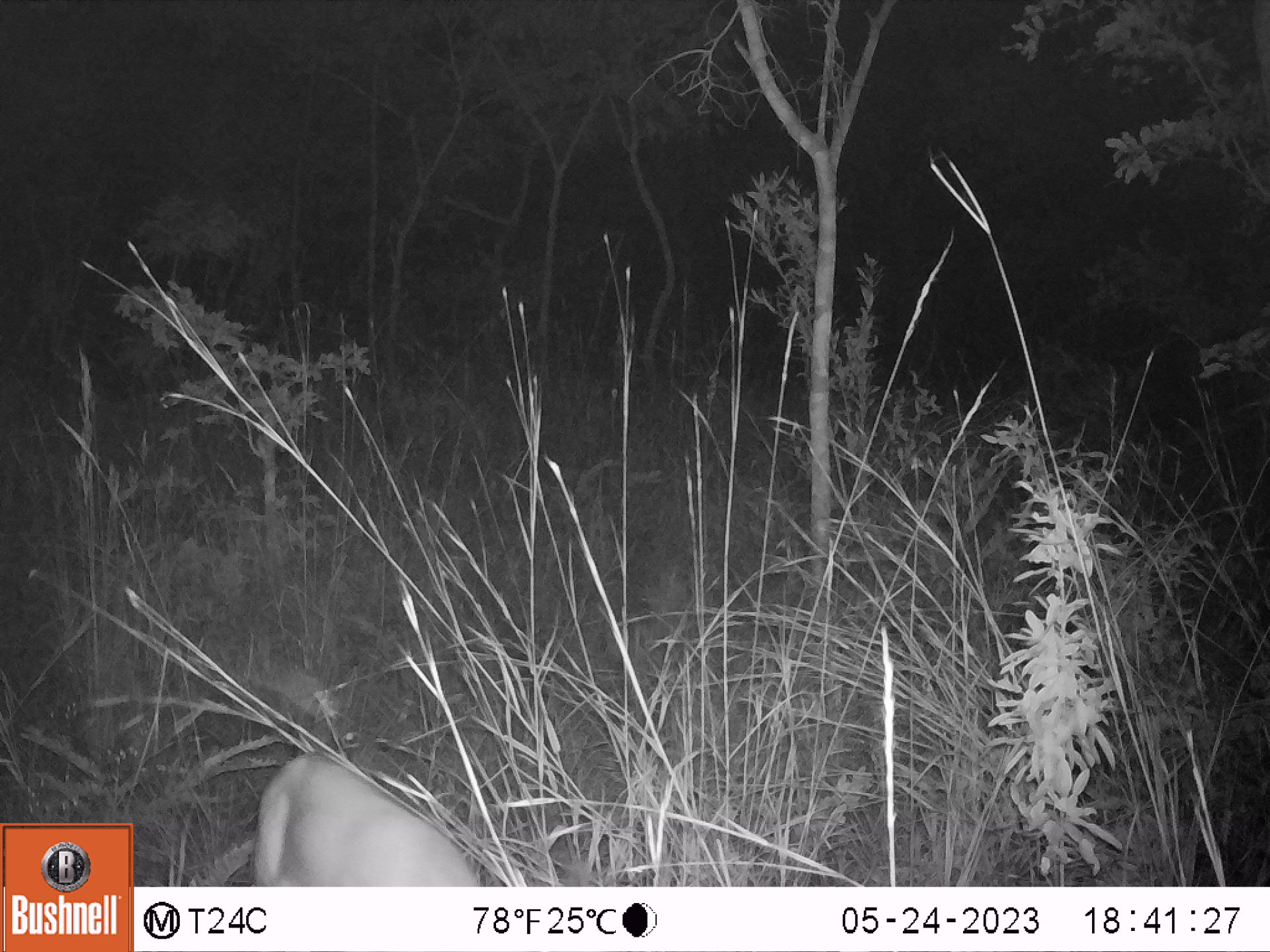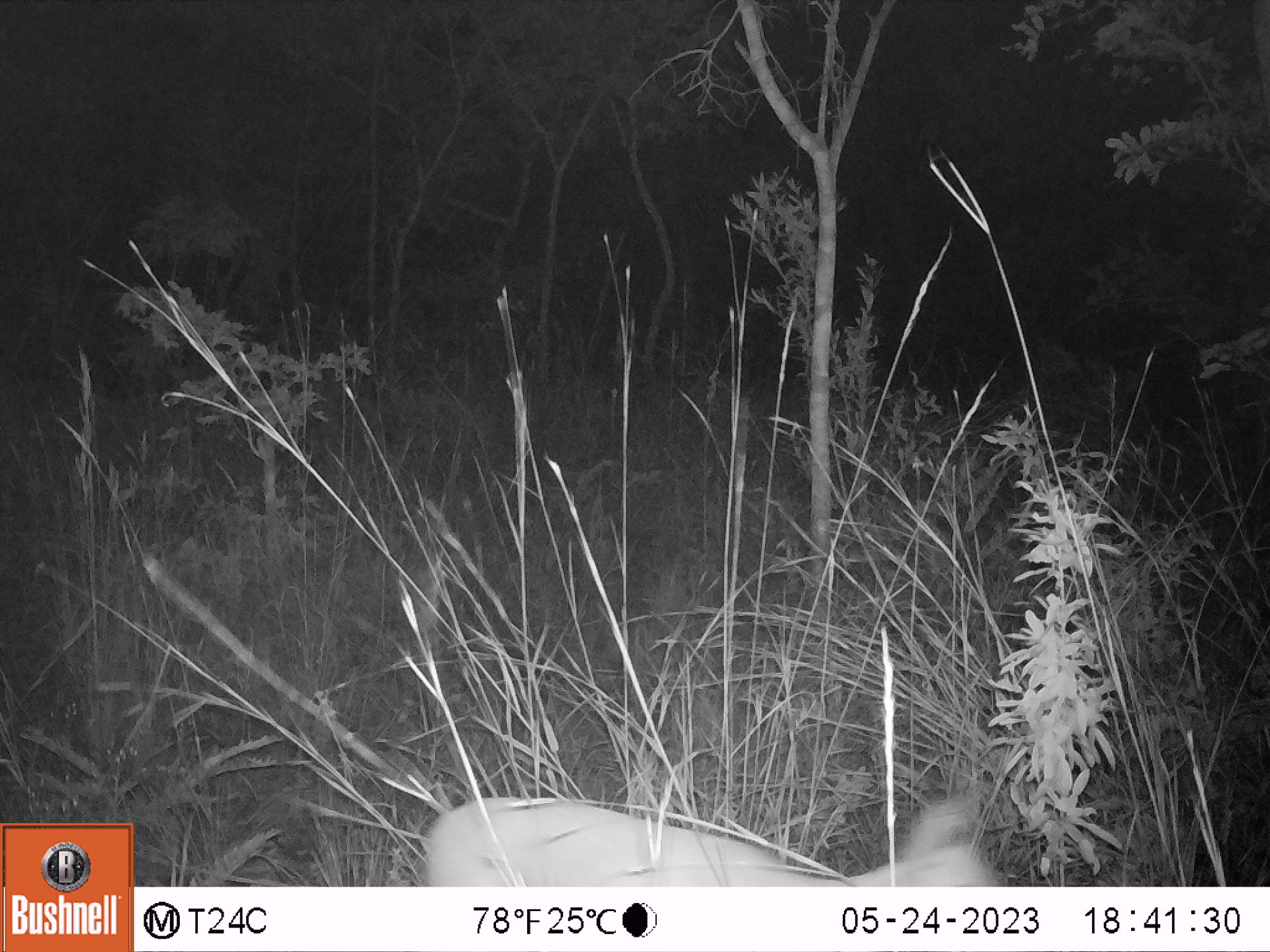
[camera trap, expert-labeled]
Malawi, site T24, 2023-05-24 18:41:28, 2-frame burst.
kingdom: Animalia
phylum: Chordata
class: Mammalia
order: Artiodactyla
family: Bovidae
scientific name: Antilopinae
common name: small antelope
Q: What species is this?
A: Small antelope (Antilopinae).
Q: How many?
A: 1.